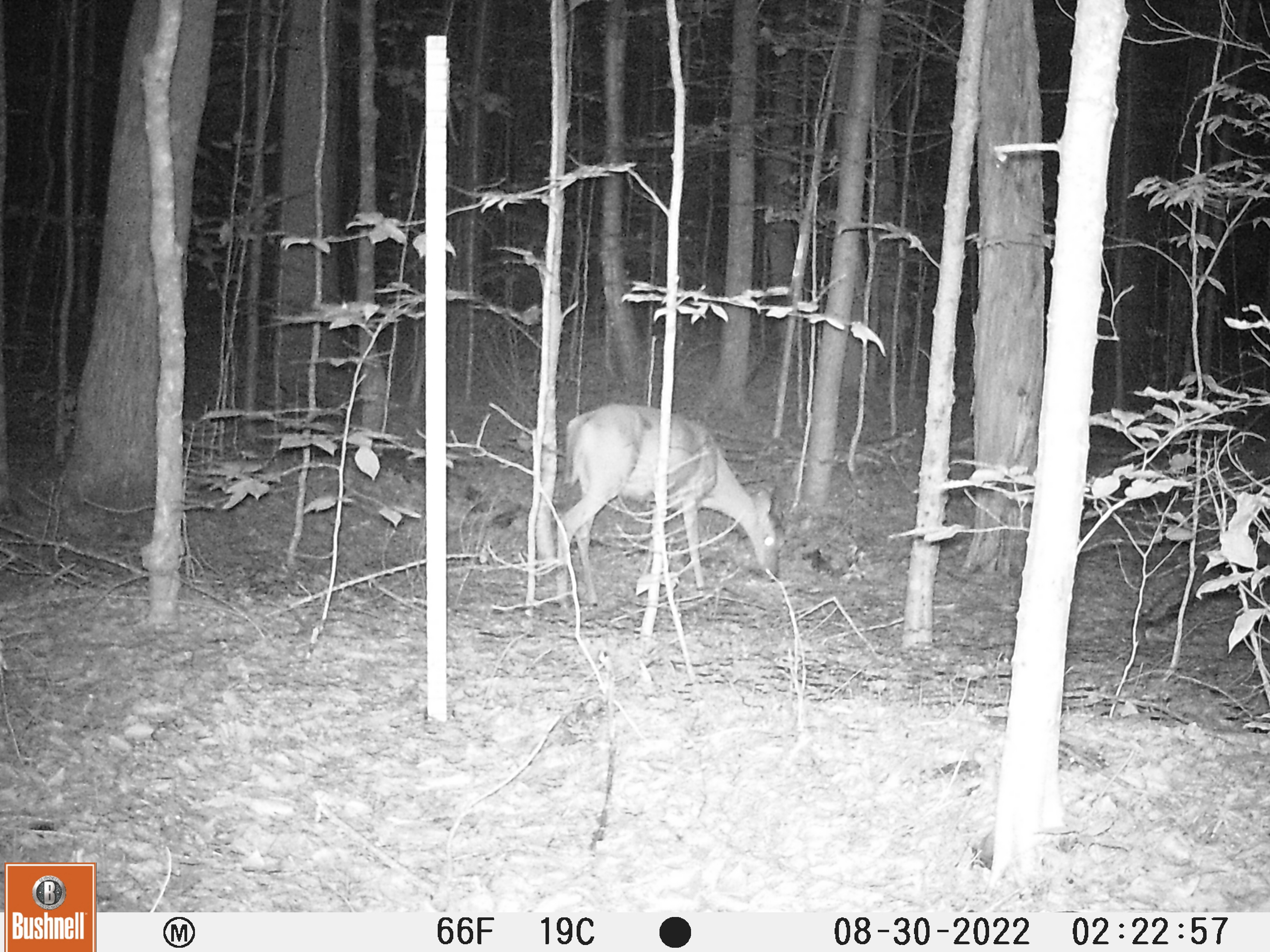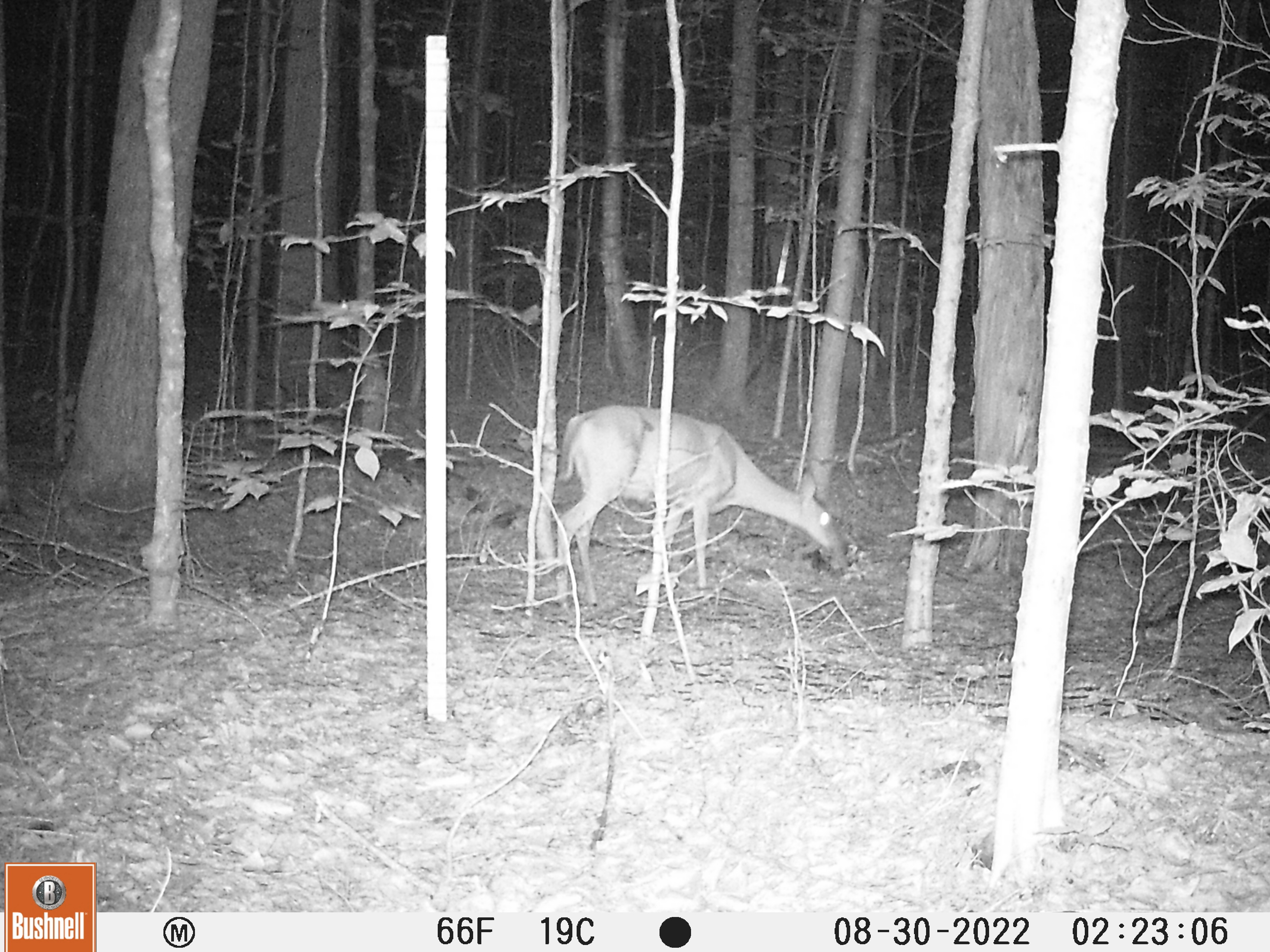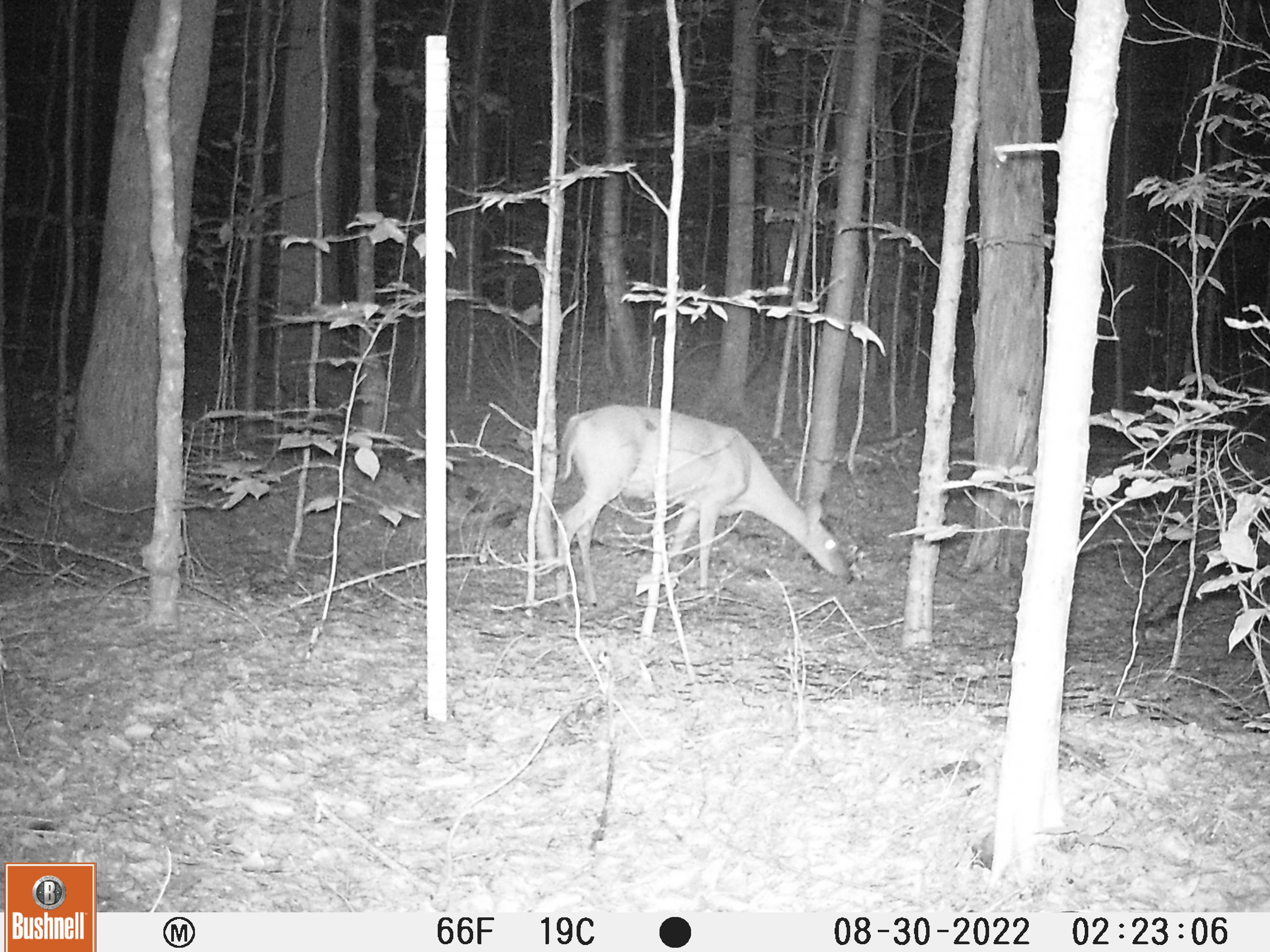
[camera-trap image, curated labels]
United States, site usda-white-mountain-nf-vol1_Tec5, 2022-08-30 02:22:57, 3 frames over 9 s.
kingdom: Animalia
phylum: Chordata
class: Mammalia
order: Artiodactyla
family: Cervidae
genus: Odocoileus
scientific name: Odocoileus virginianus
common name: white-tailed deer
White-tailed deer (Odocoileus virginianus).